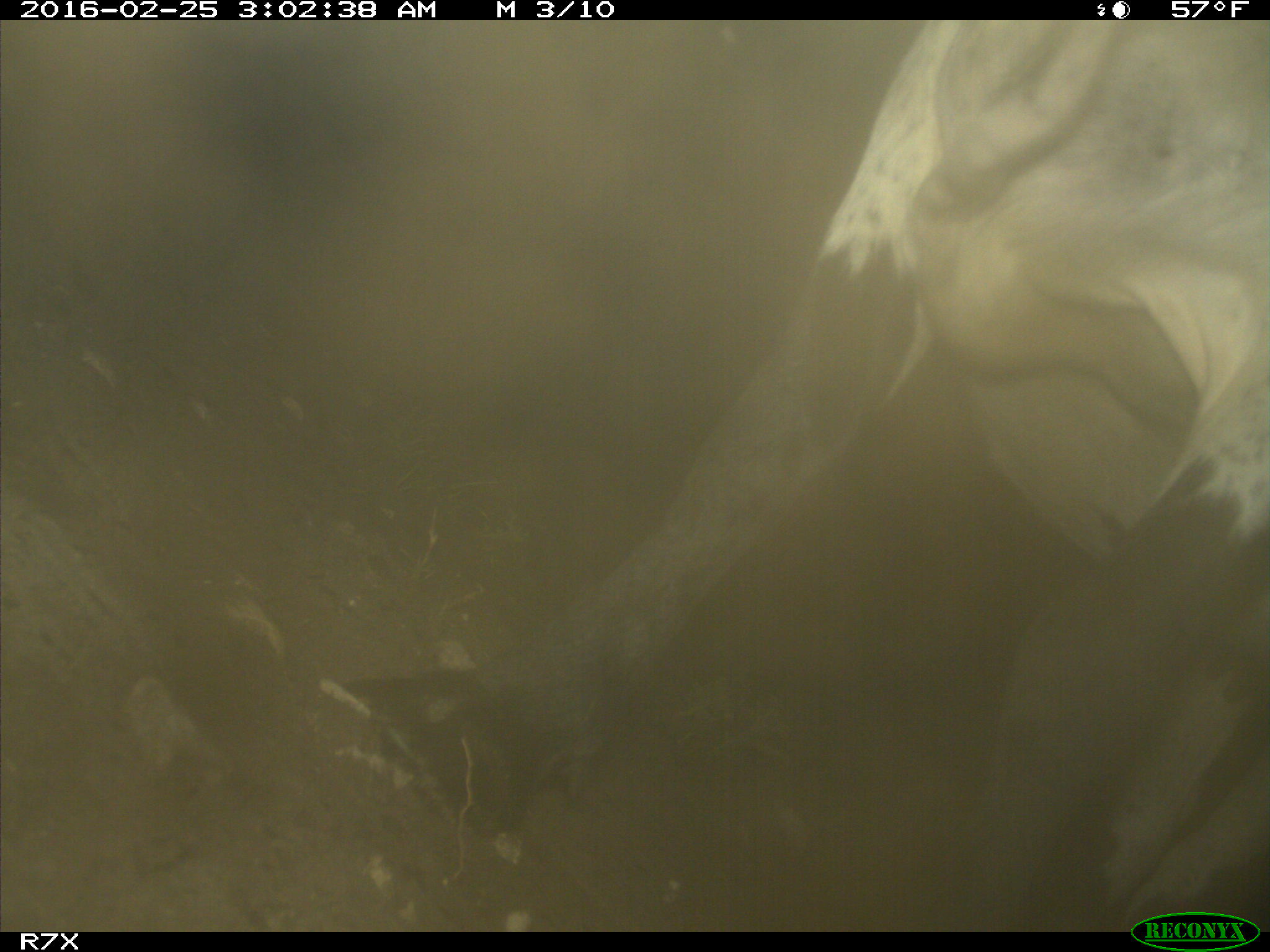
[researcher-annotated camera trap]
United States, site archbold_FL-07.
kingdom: Animalia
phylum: Chordata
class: Mammalia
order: Artiodactyla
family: Bovidae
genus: Bos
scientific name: Bos taurus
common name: domestic cow